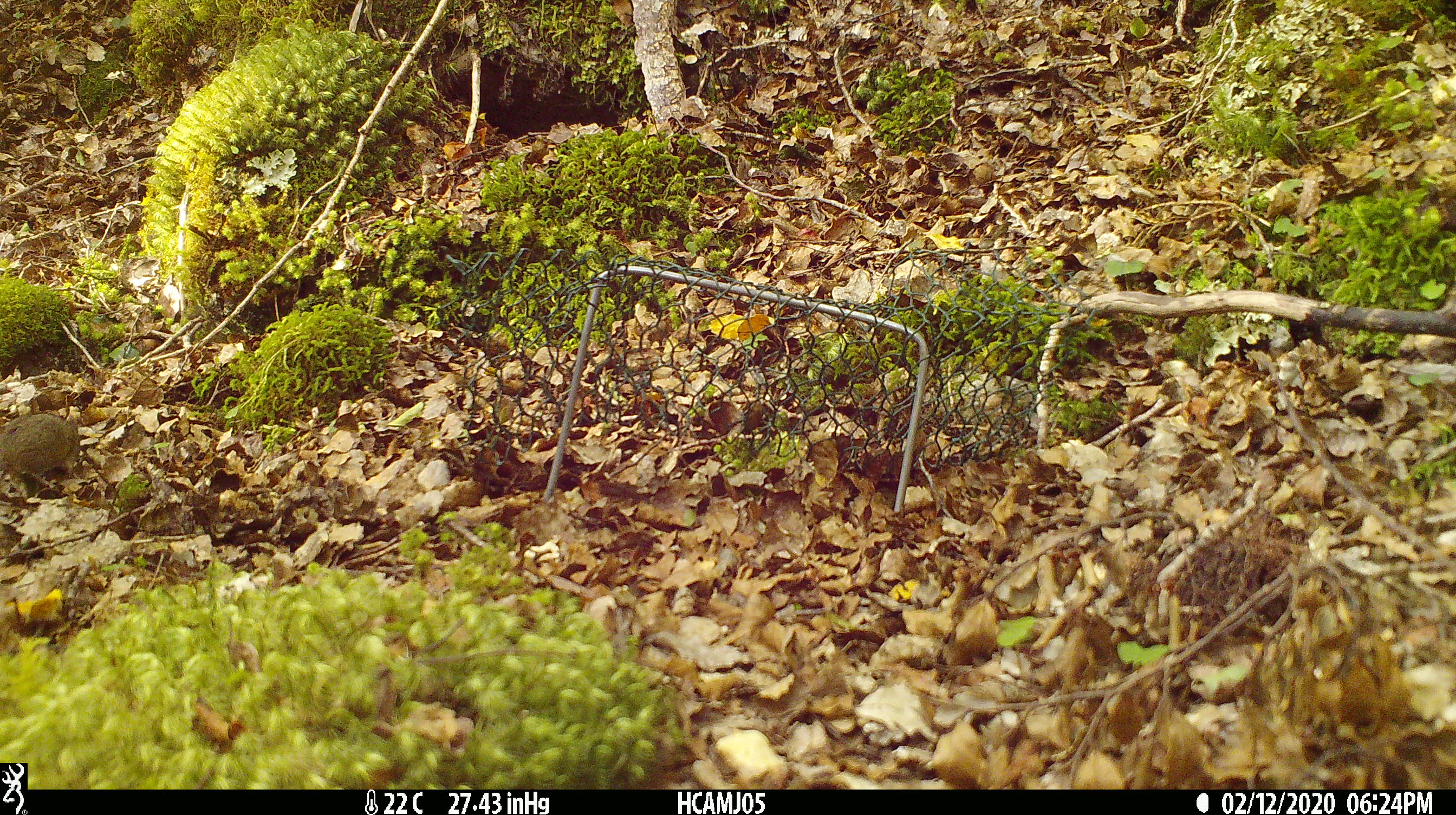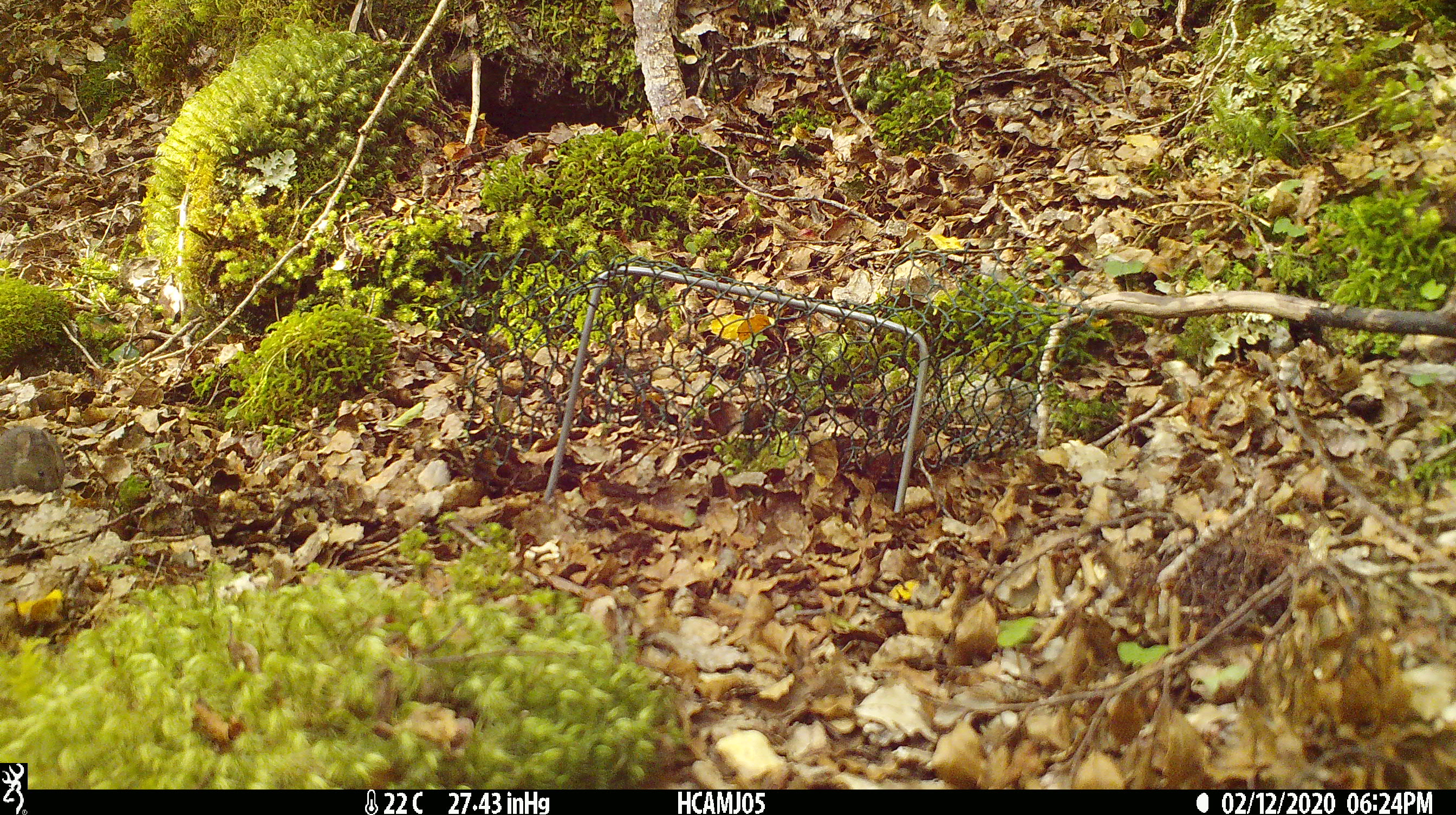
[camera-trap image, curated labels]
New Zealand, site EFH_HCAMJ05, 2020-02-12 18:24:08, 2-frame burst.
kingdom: Animalia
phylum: Chordata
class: Mammalia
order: Rodentia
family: Muridae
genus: Mus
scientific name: Mus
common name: mouse